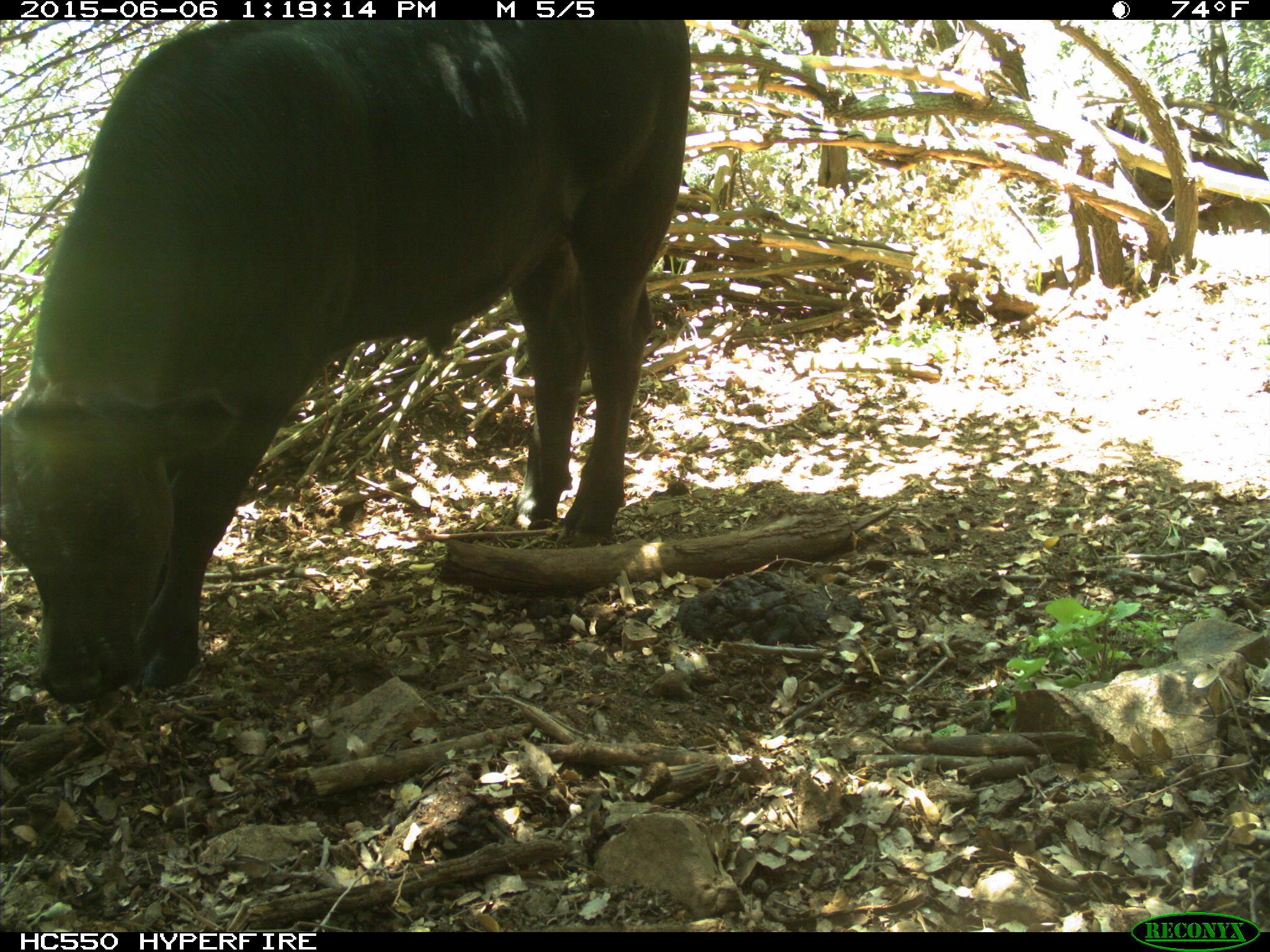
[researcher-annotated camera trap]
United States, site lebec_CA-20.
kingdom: Animalia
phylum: Chordata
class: Mammalia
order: Artiodactyla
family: Bovidae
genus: Bos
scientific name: Bos taurus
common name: domestic cow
Bos taurus (domestic cow).